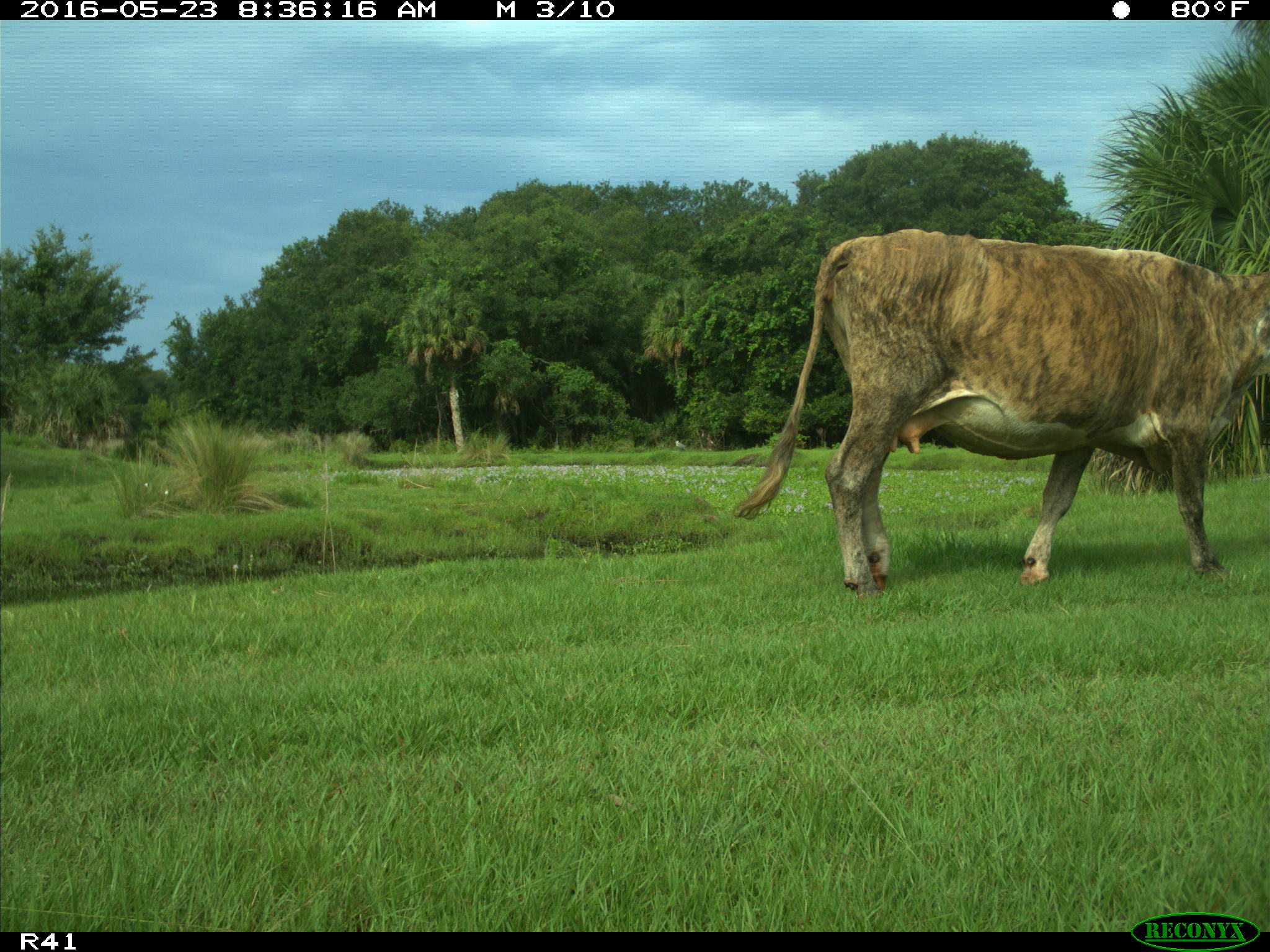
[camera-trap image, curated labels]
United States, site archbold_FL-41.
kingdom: Animalia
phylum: Chordata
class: Mammalia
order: Artiodactyla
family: Bovidae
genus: Bos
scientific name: Bos taurus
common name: domestic cow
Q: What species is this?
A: Bos taurus (domestic cow).